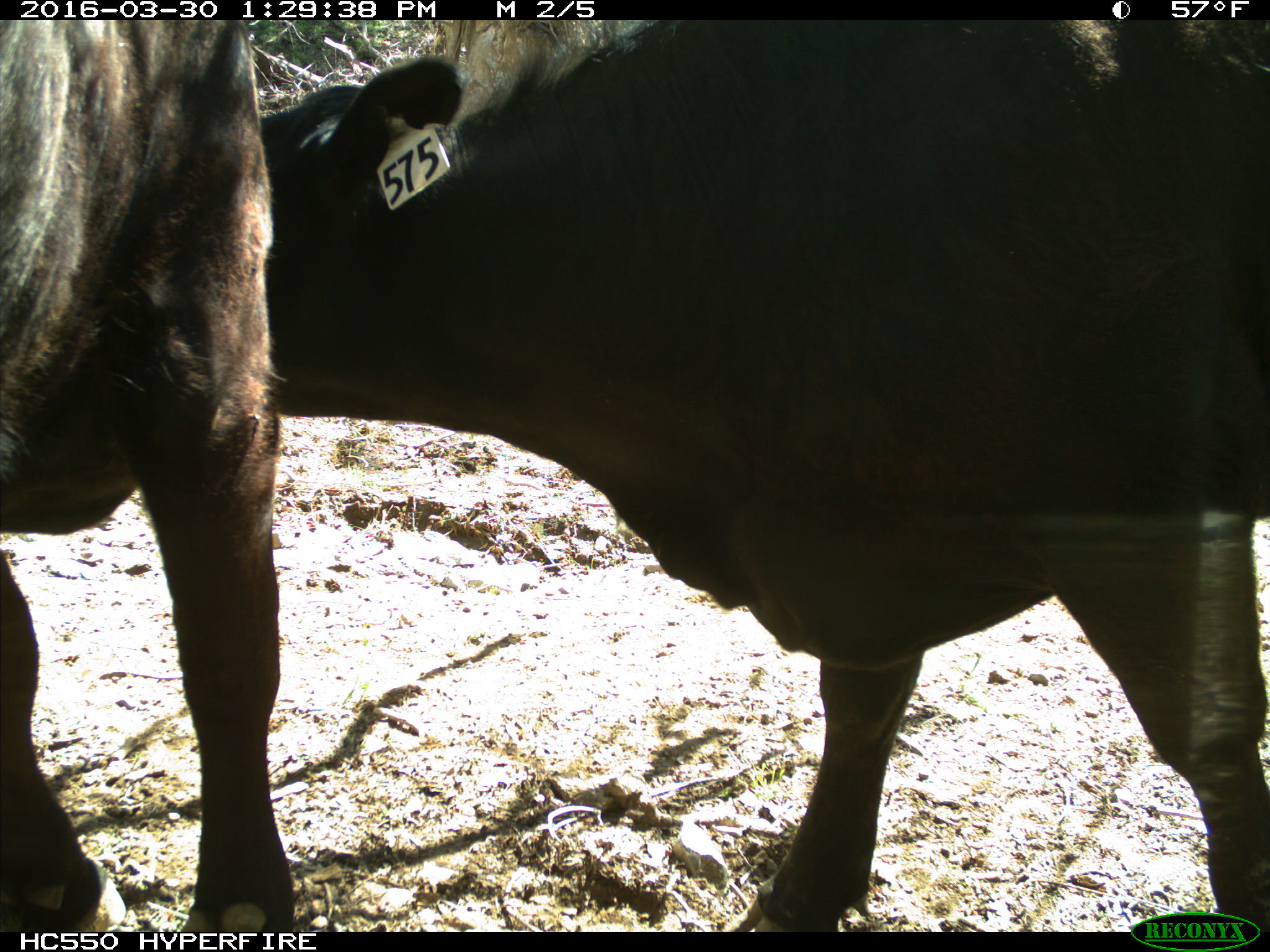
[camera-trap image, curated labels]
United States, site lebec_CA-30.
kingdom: Animalia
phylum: Chordata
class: Mammalia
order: Artiodactyla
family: Bovidae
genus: Bos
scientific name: Bos taurus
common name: domestic cow